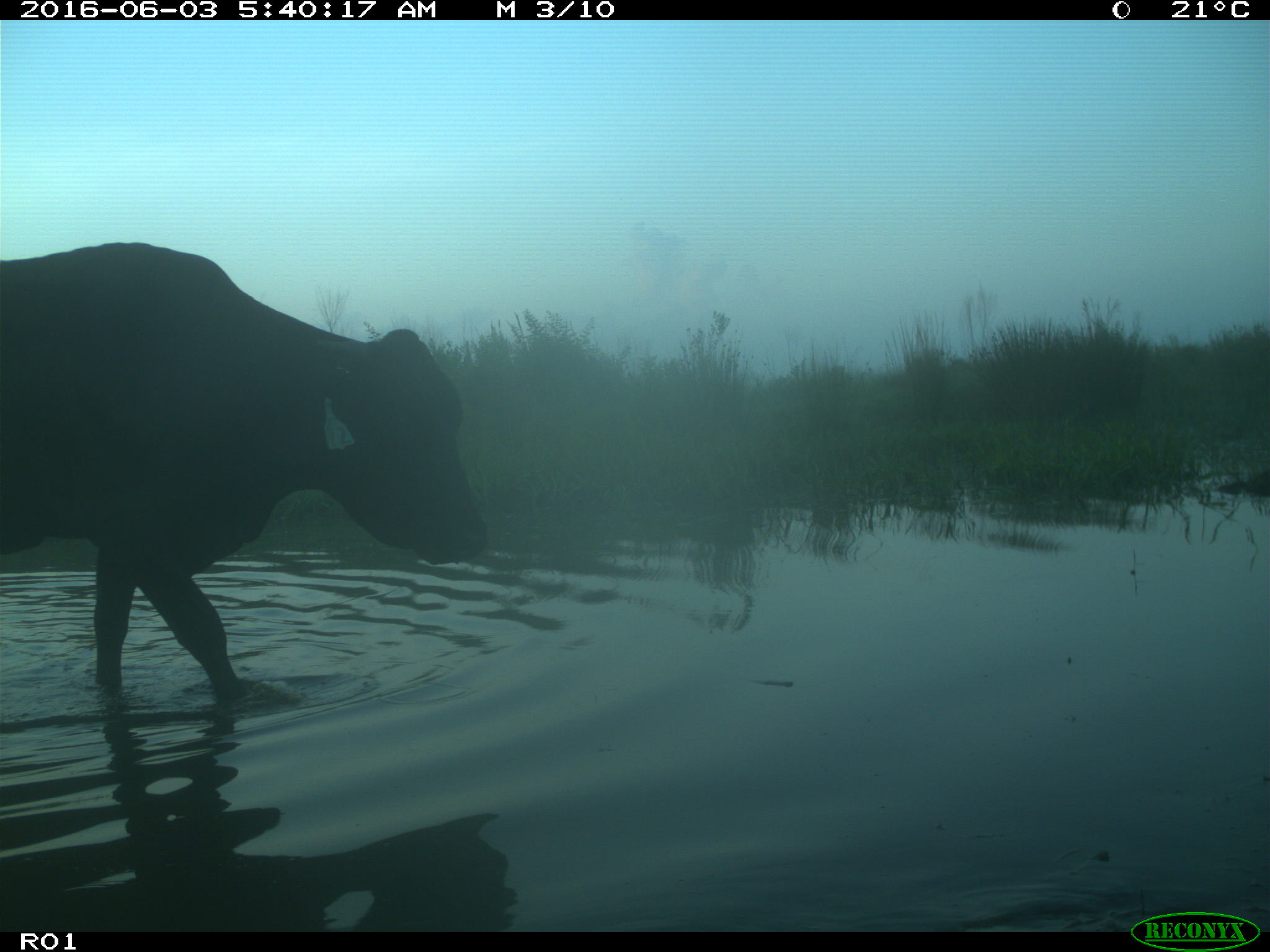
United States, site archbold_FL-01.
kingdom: Animalia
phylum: Chordata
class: Mammalia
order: Artiodactyla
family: Bovidae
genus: Bos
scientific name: Bos taurus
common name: domestic cow